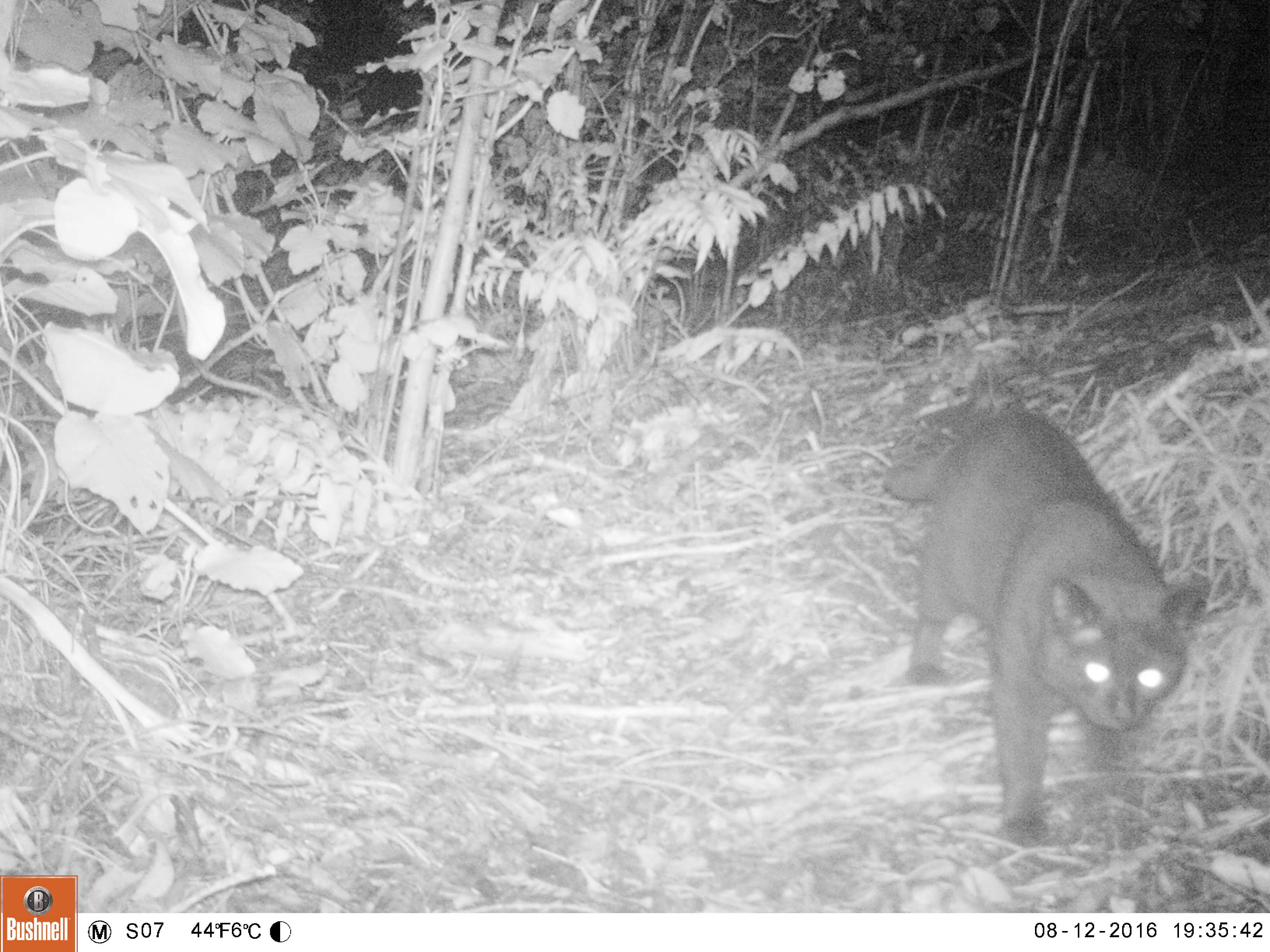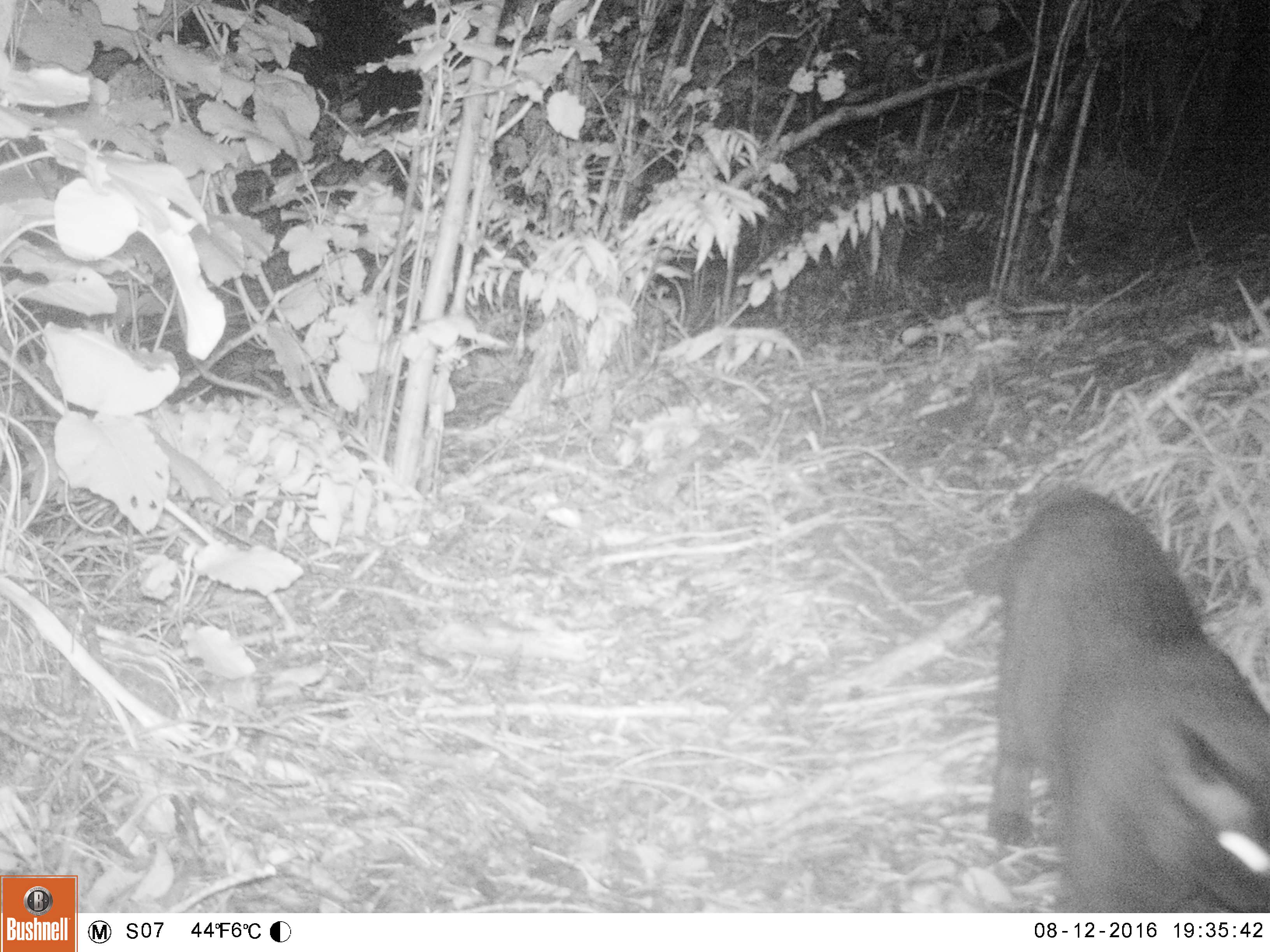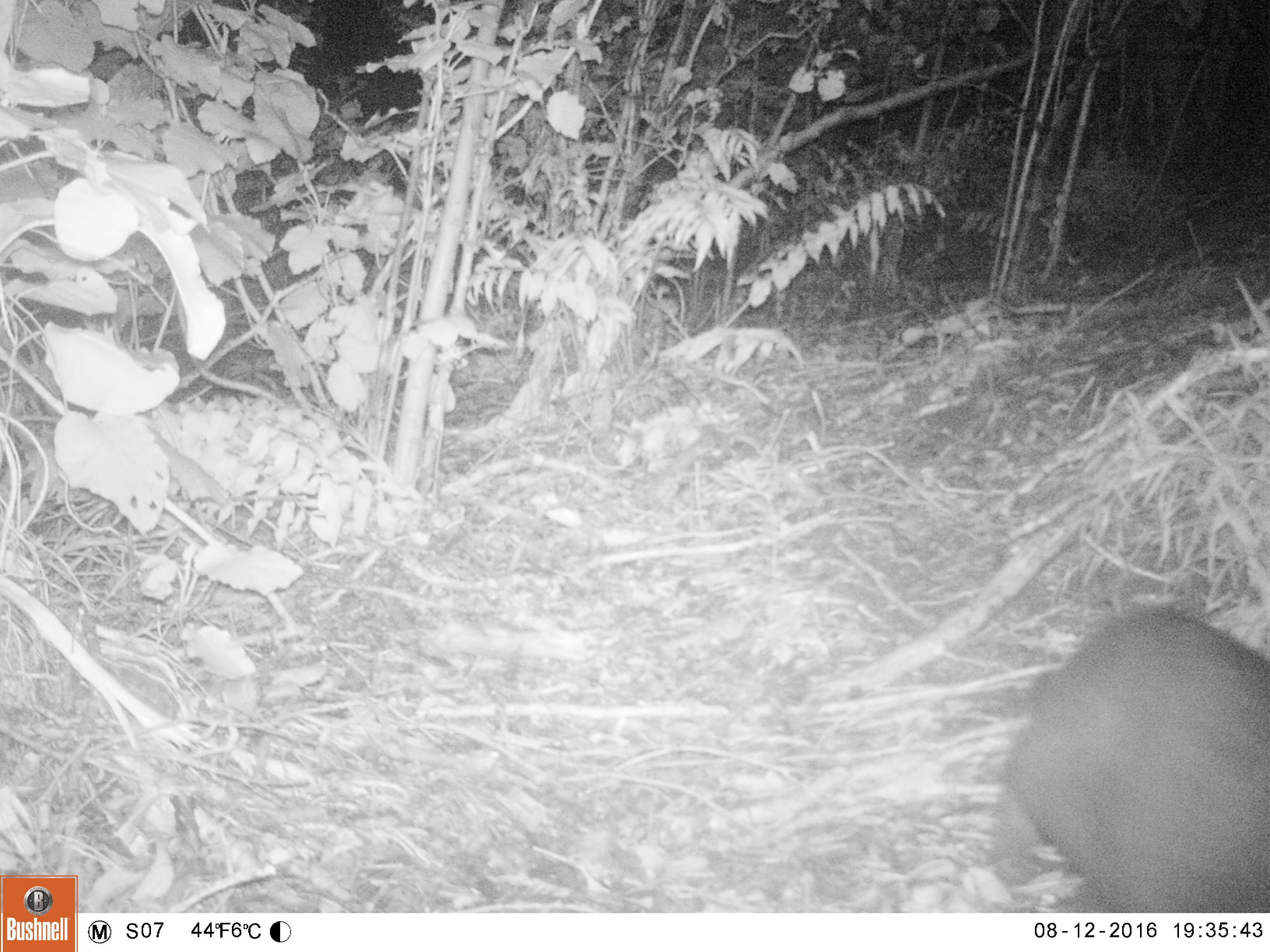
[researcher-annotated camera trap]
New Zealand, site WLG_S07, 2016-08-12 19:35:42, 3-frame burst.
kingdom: Animalia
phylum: Chordata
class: Mammalia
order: Carnivora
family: Felidae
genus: Felis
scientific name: Felis catus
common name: domestic cat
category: cat